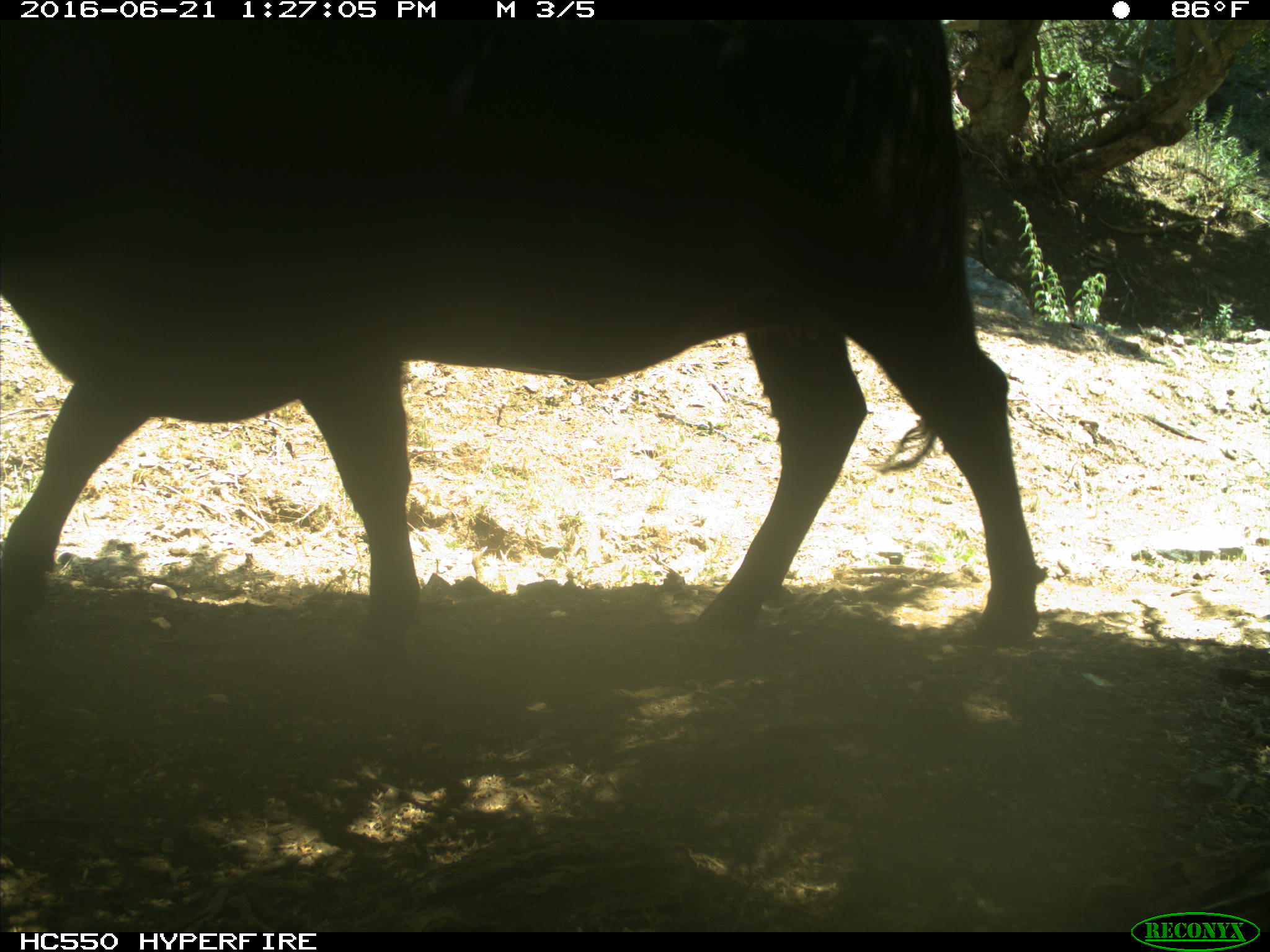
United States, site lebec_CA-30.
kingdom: Animalia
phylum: Chordata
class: Mammalia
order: Artiodactyla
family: Bovidae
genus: Bos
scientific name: Bos taurus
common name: domestic cow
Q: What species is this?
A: Bos taurus (domestic cow).